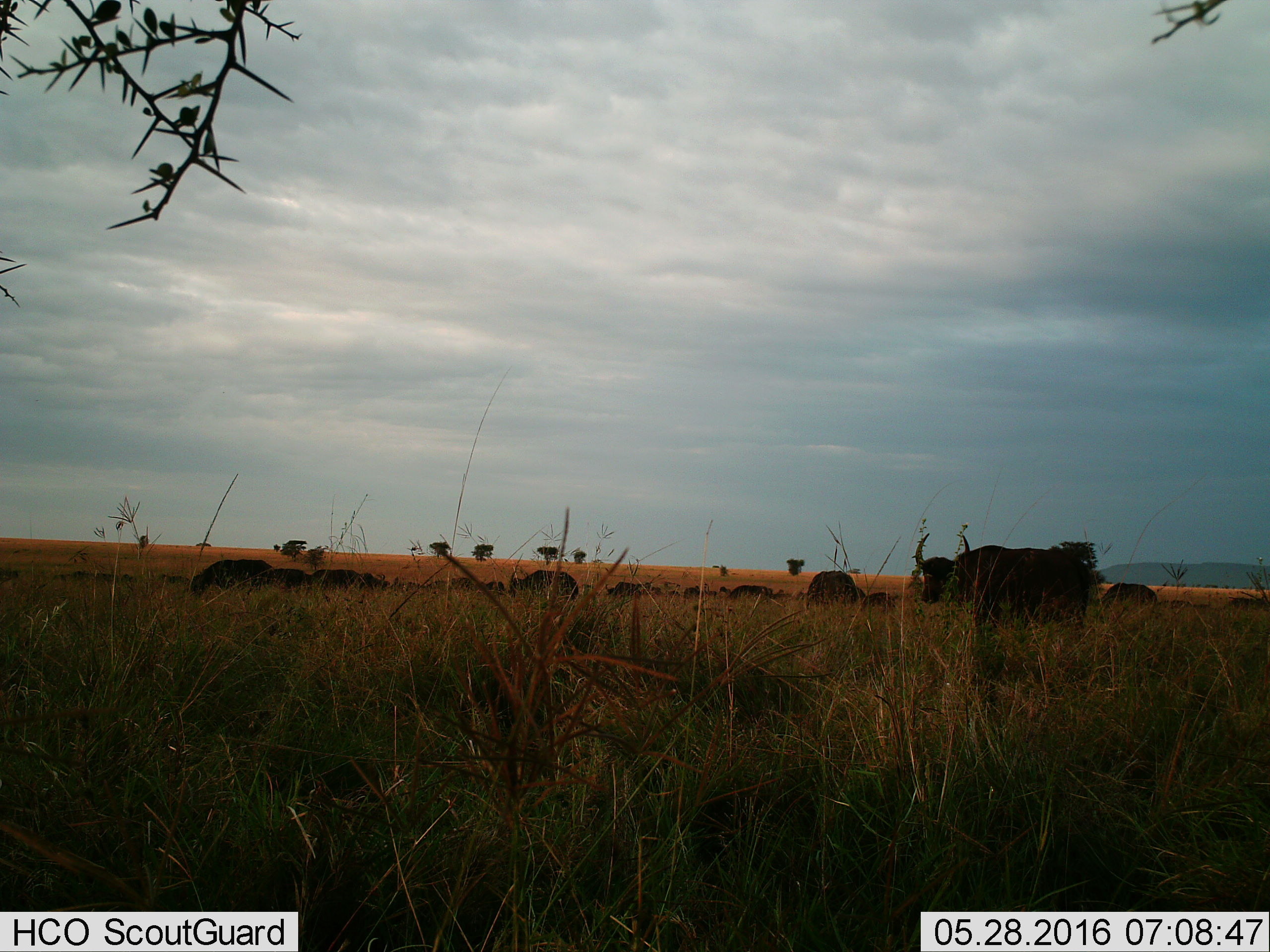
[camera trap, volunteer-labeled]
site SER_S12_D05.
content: unidentified animal